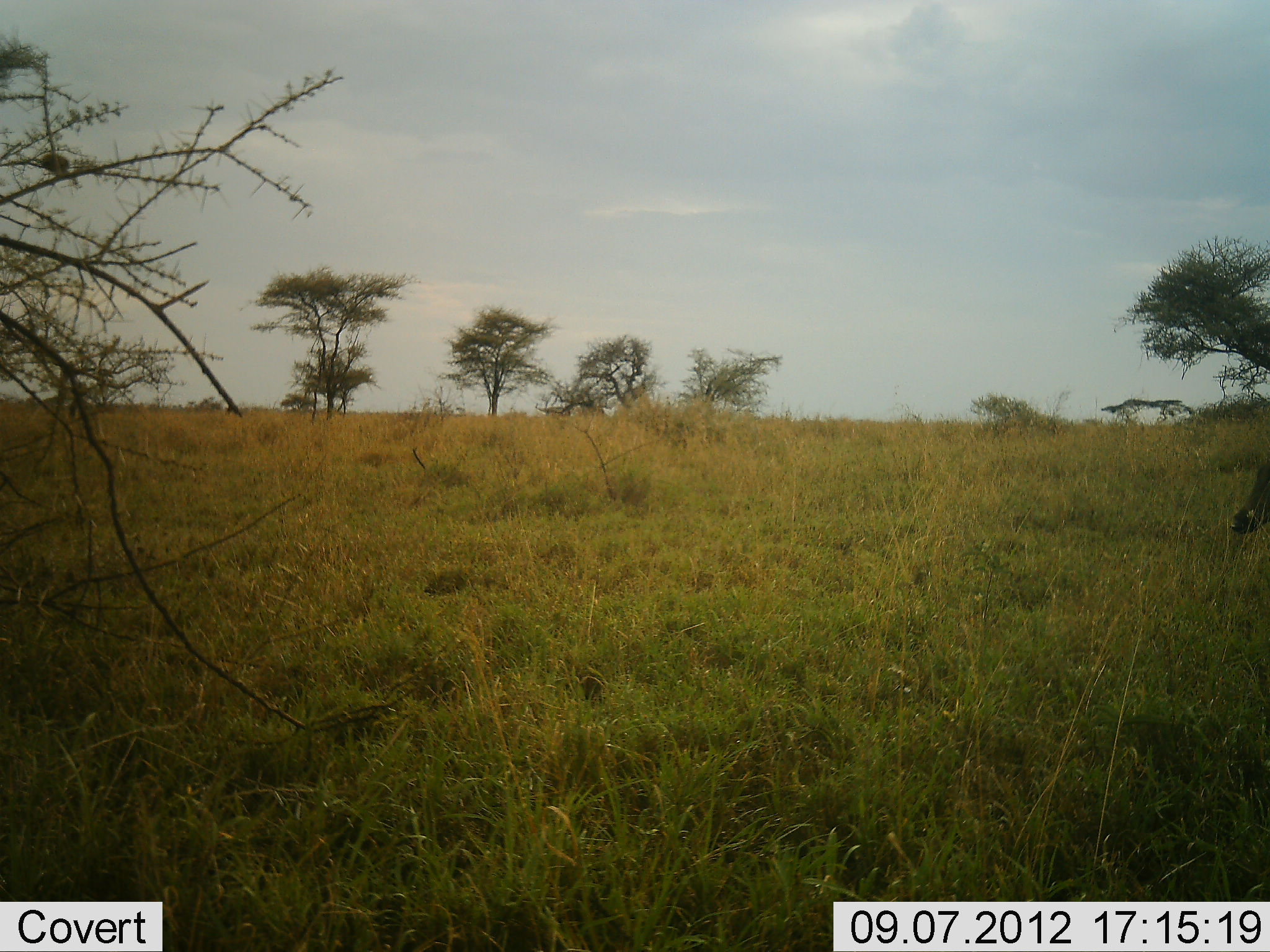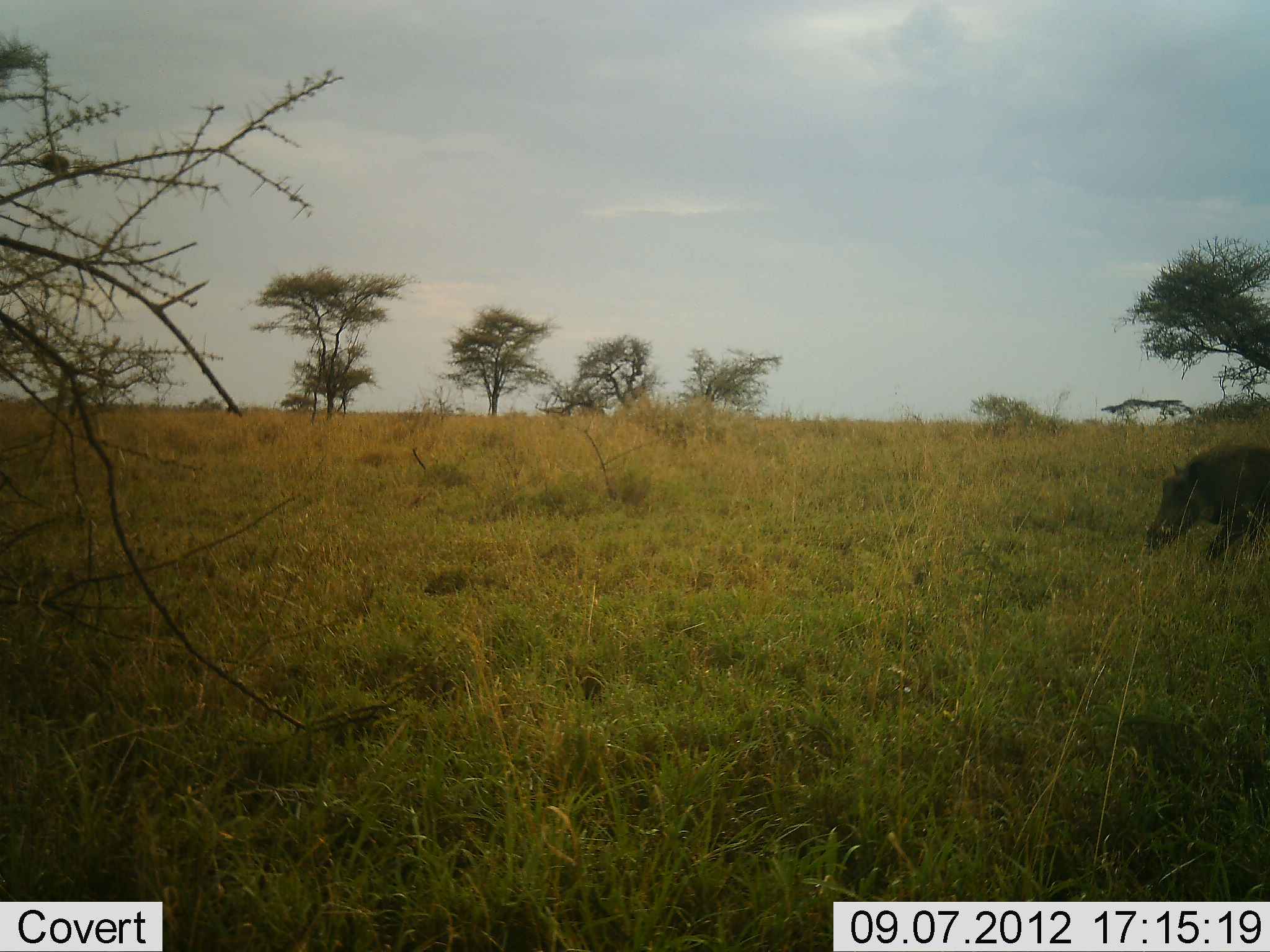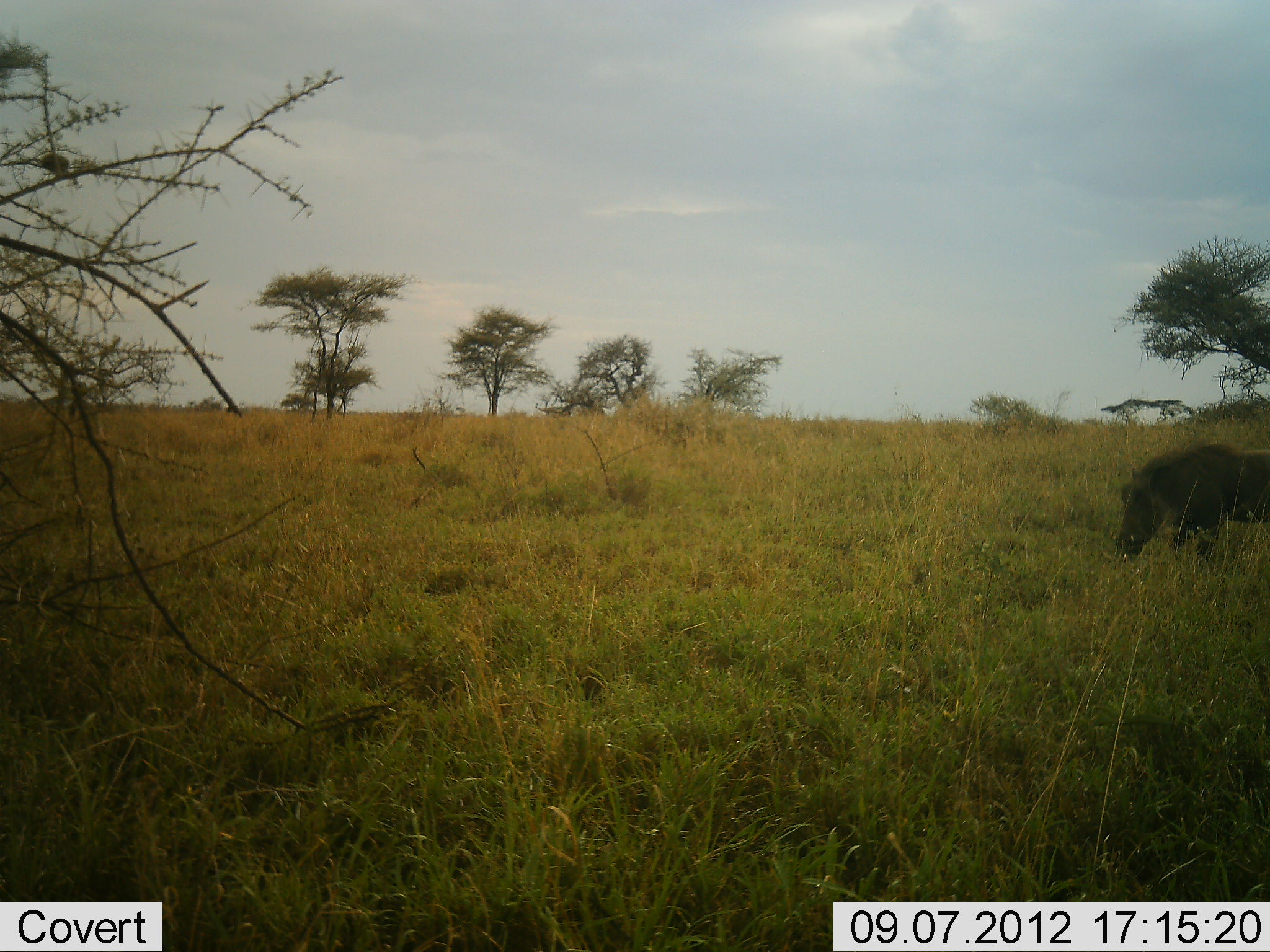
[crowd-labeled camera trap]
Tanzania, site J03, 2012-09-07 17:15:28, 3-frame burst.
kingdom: Animalia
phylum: Chordata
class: Mammalia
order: Artiodactyla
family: Suidae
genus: Phacochoerus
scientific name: Phacochoerus africanus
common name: warthog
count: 1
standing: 10%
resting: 0%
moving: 90%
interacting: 0%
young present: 0%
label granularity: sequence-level